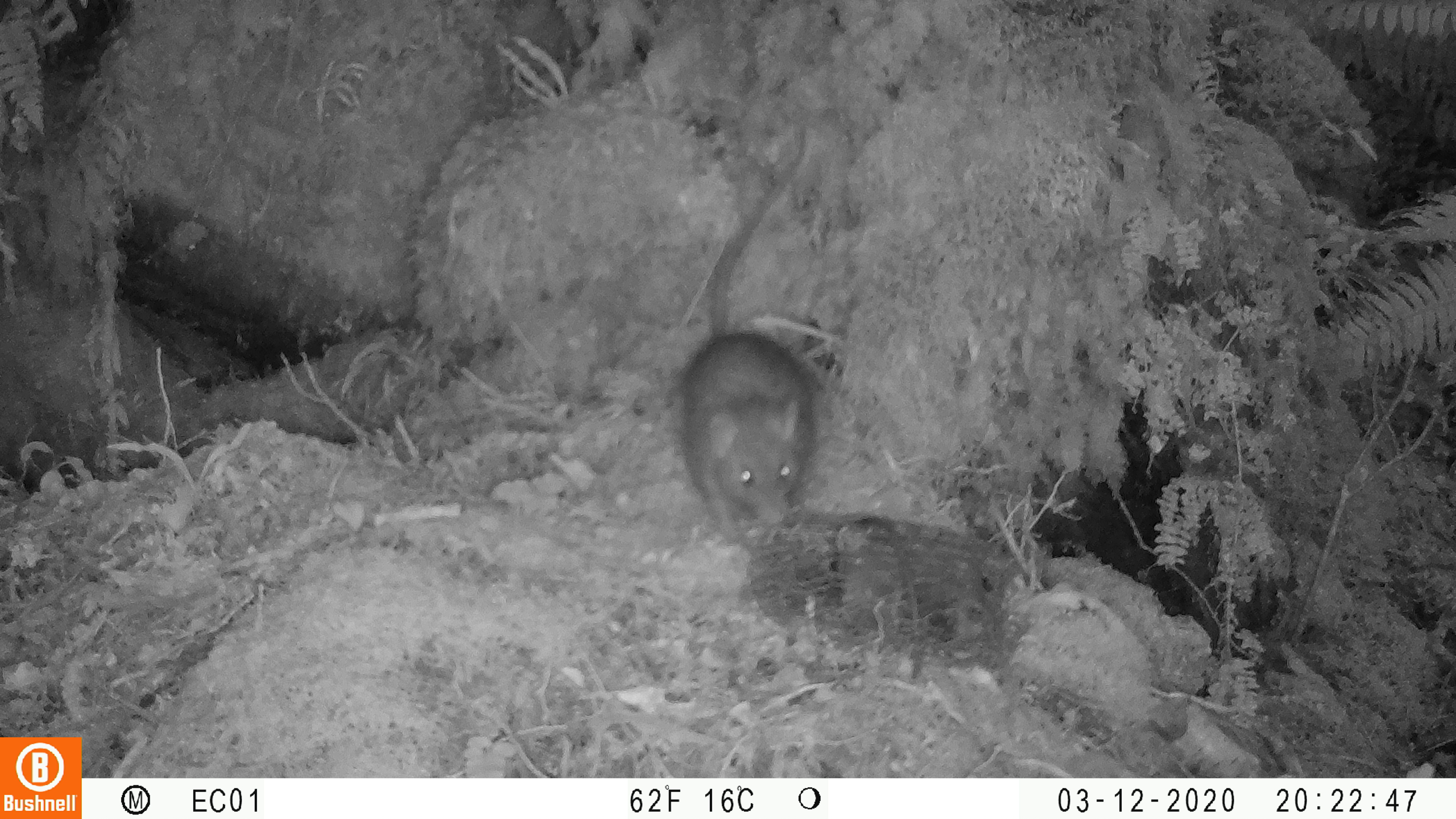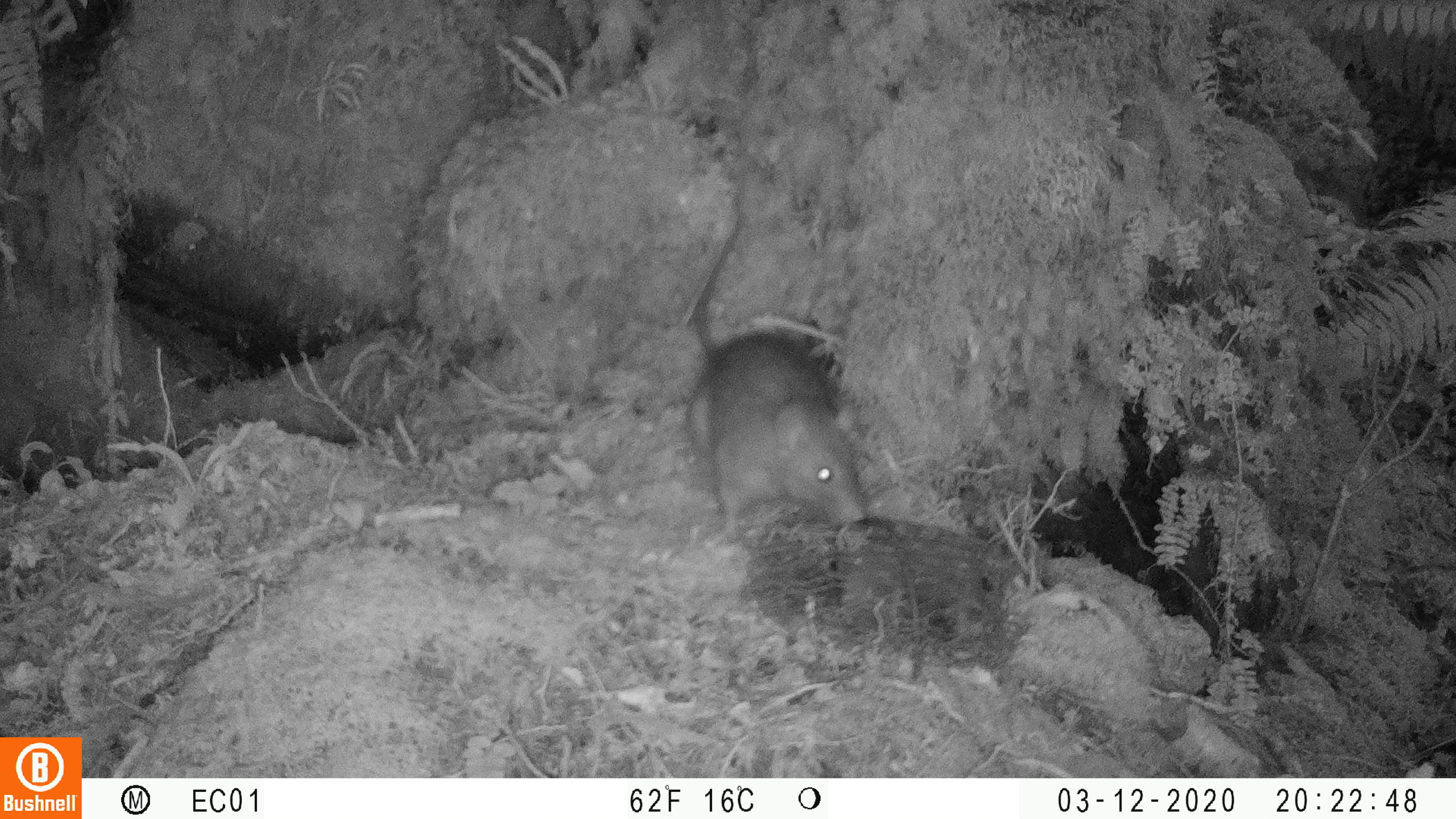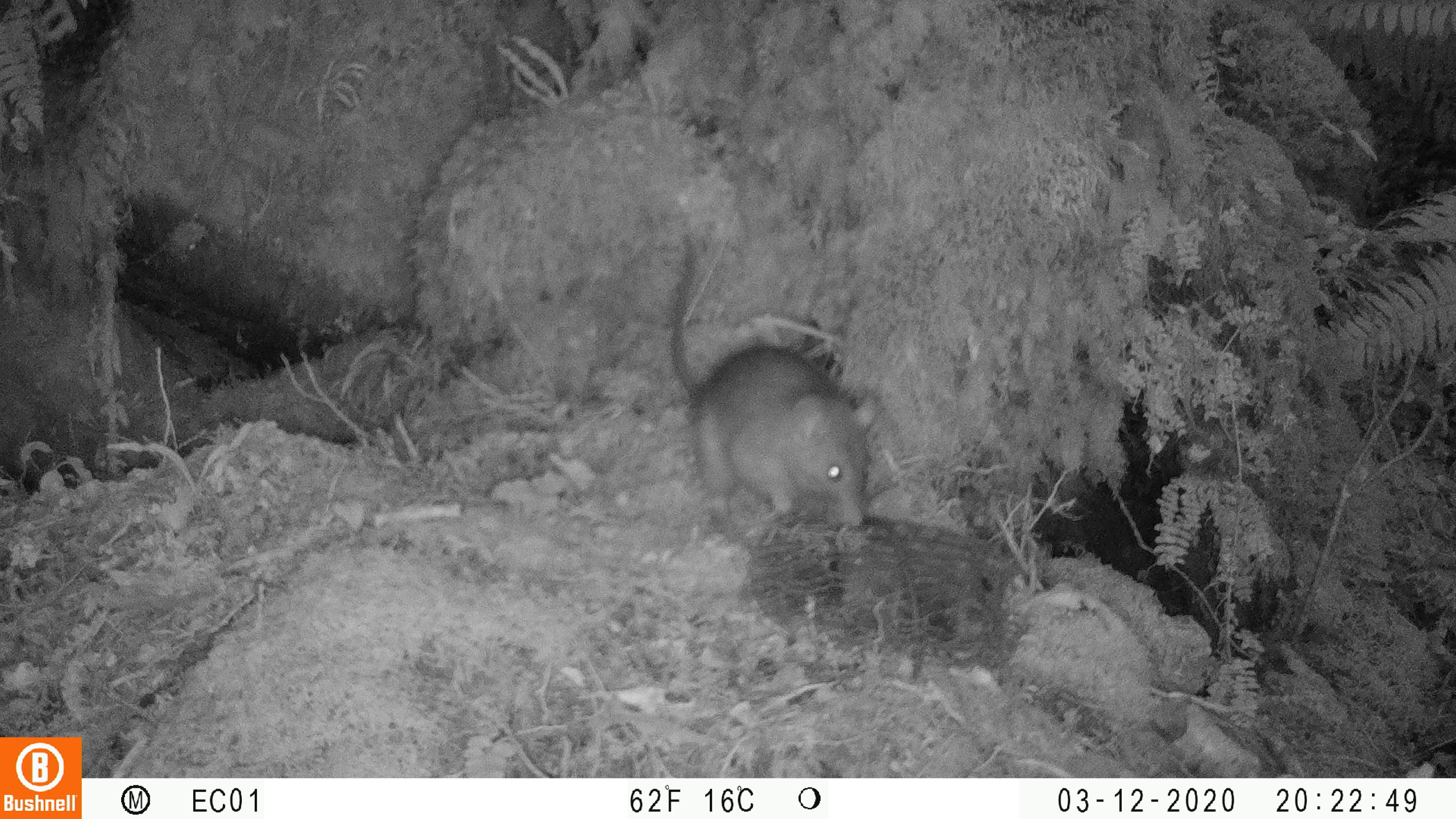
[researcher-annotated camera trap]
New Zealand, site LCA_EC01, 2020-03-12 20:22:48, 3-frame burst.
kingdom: Animalia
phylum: Chordata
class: Mammalia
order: Rodentia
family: Muridae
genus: Rattus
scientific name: Rattus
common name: rat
Rat (Rattus).